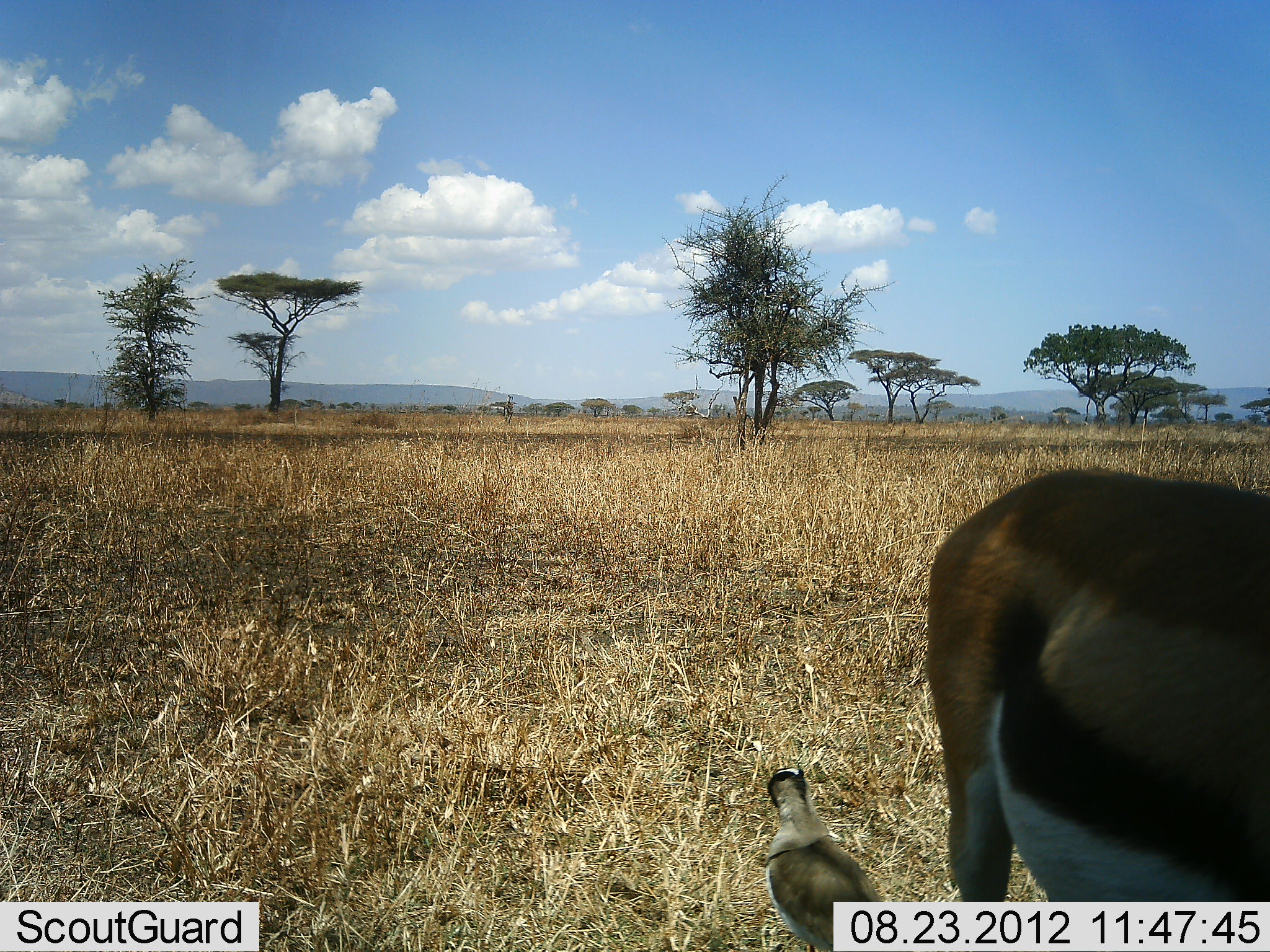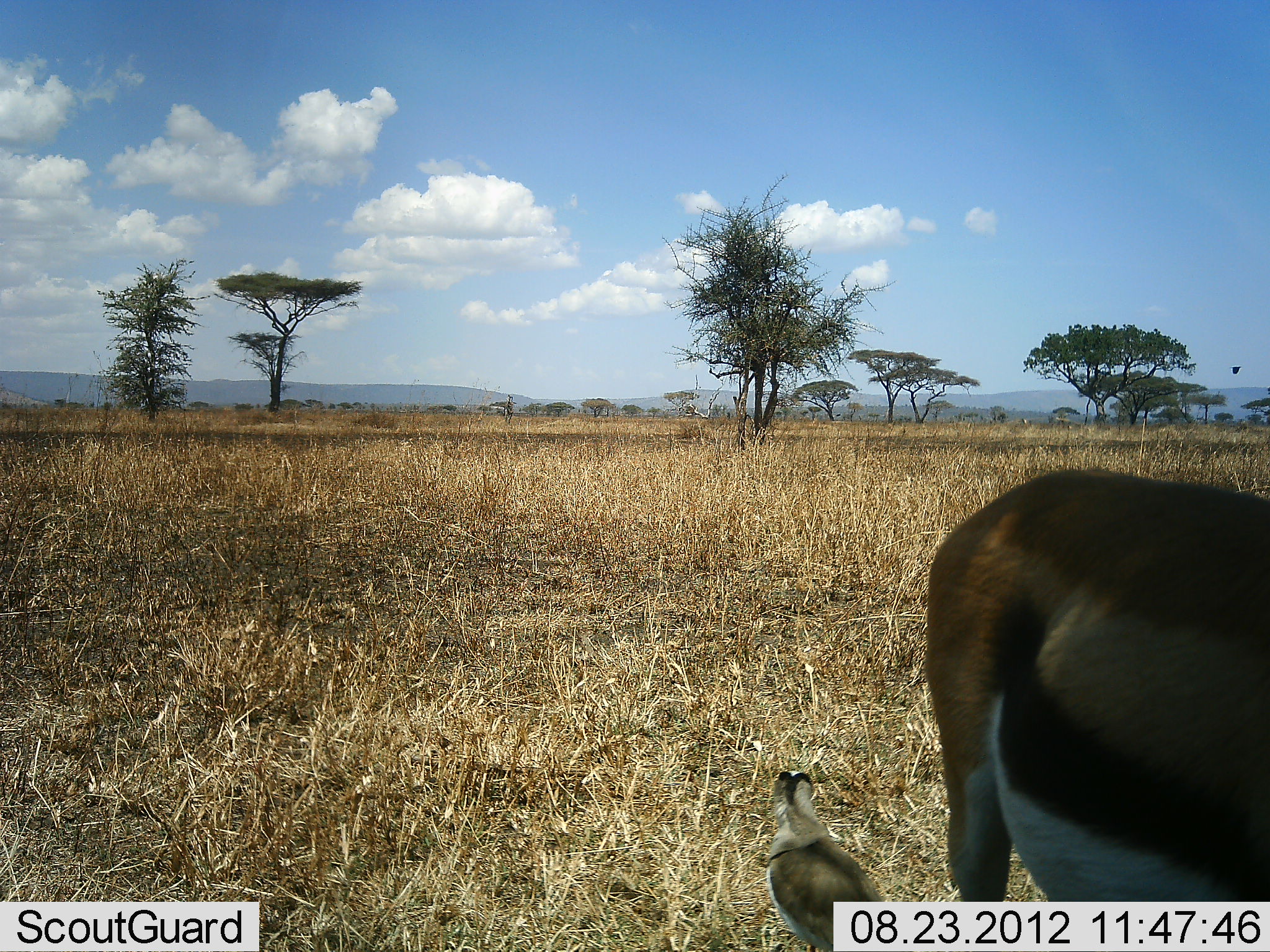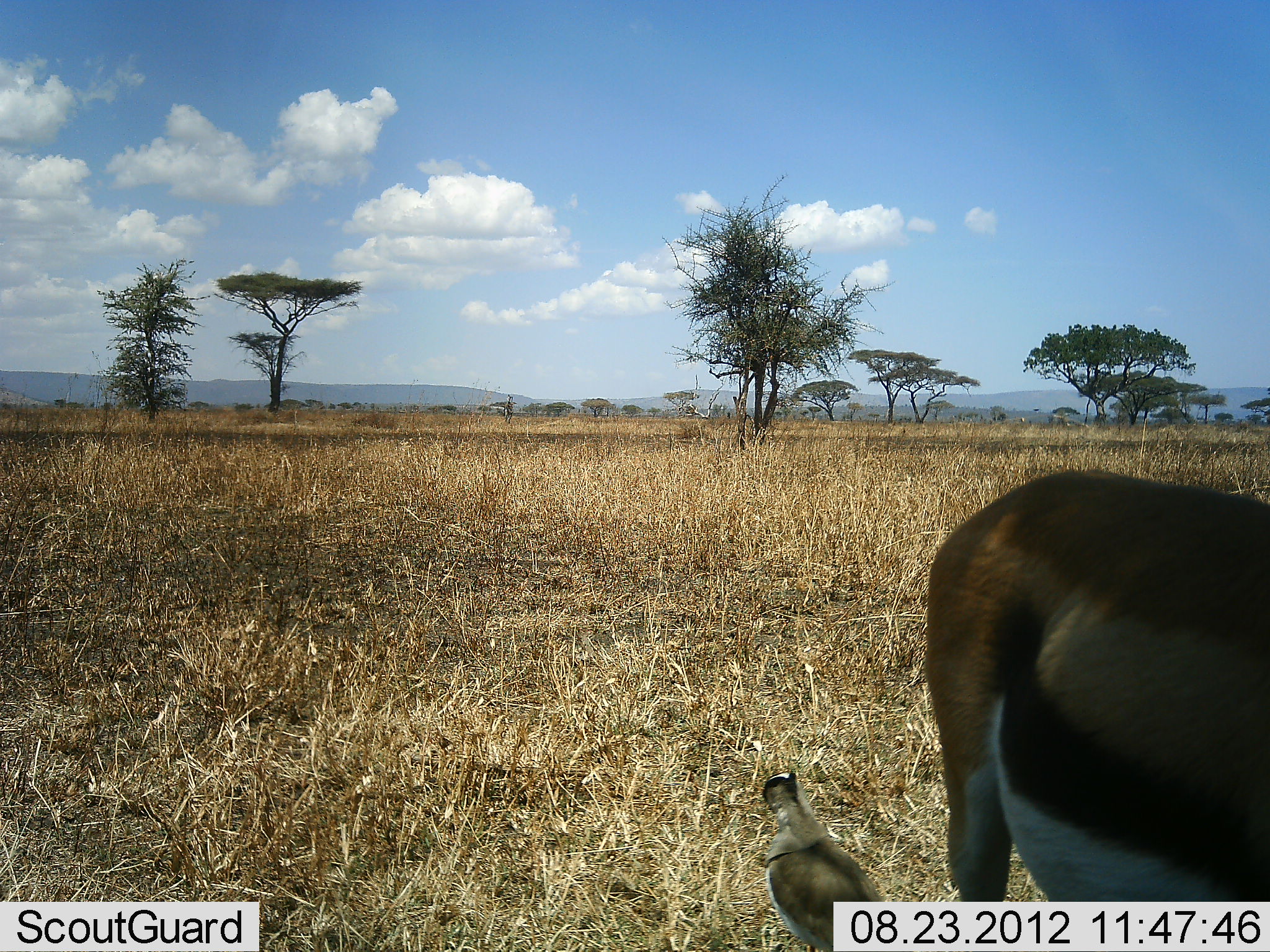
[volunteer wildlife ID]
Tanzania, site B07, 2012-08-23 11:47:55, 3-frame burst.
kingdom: Animalia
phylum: Chordata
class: Mammalia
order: Artiodactyla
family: Bovidae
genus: Eudorcas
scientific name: Eudorcas thomsonii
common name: thomson's gazelle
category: gazellethomsons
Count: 1.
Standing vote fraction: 83%.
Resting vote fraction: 6%.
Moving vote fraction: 6%.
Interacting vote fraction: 0%.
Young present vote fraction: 6%.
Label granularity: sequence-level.